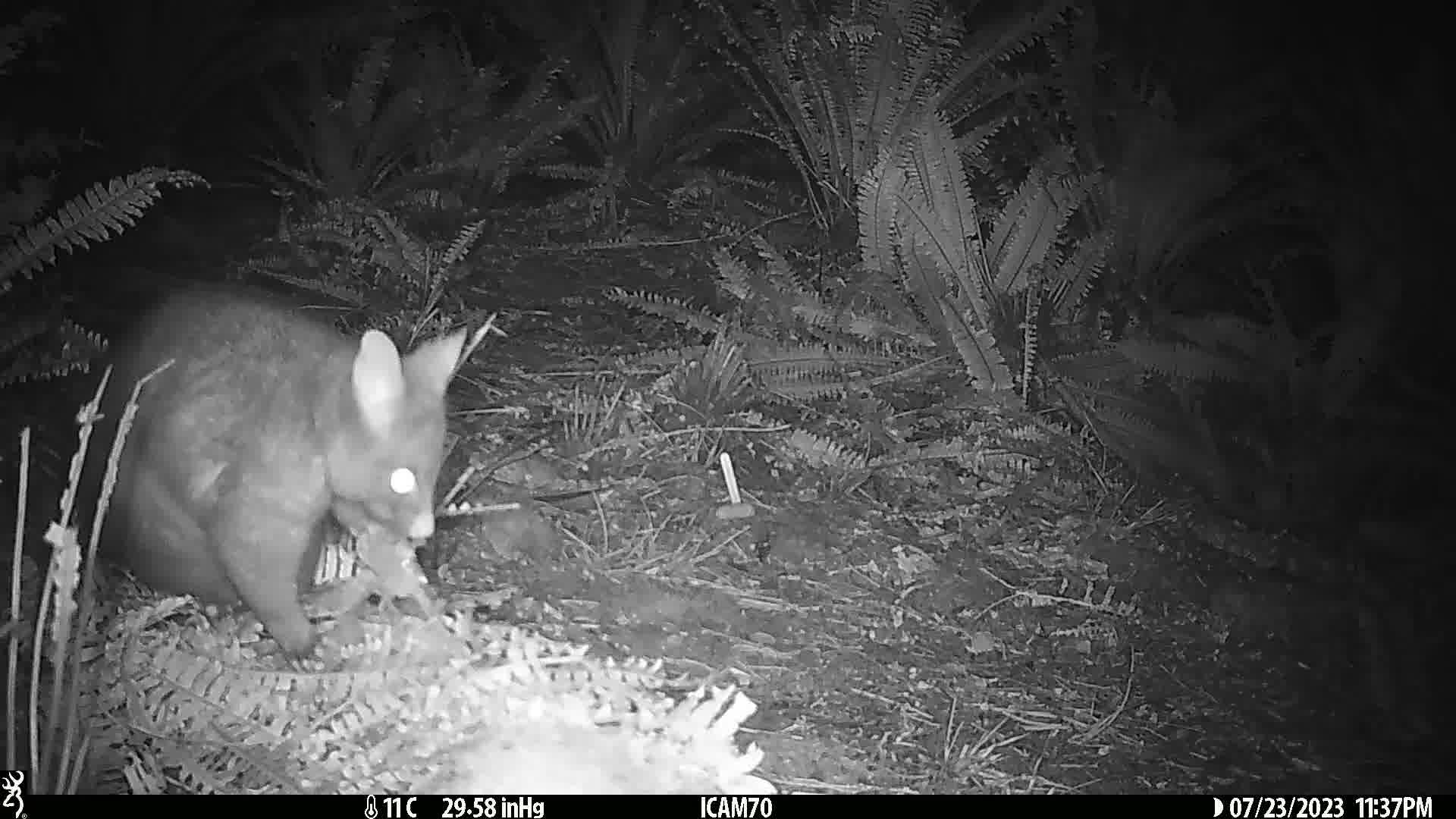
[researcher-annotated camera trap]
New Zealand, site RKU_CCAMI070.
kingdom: Animalia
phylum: Chordata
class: Mammalia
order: Diprotodontia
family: Phalangeridae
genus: Trichosurus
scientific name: Trichosurus vulpecula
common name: common brushtail possum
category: possum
Possum (common brushtail possum) (Trichosurus vulpecula).